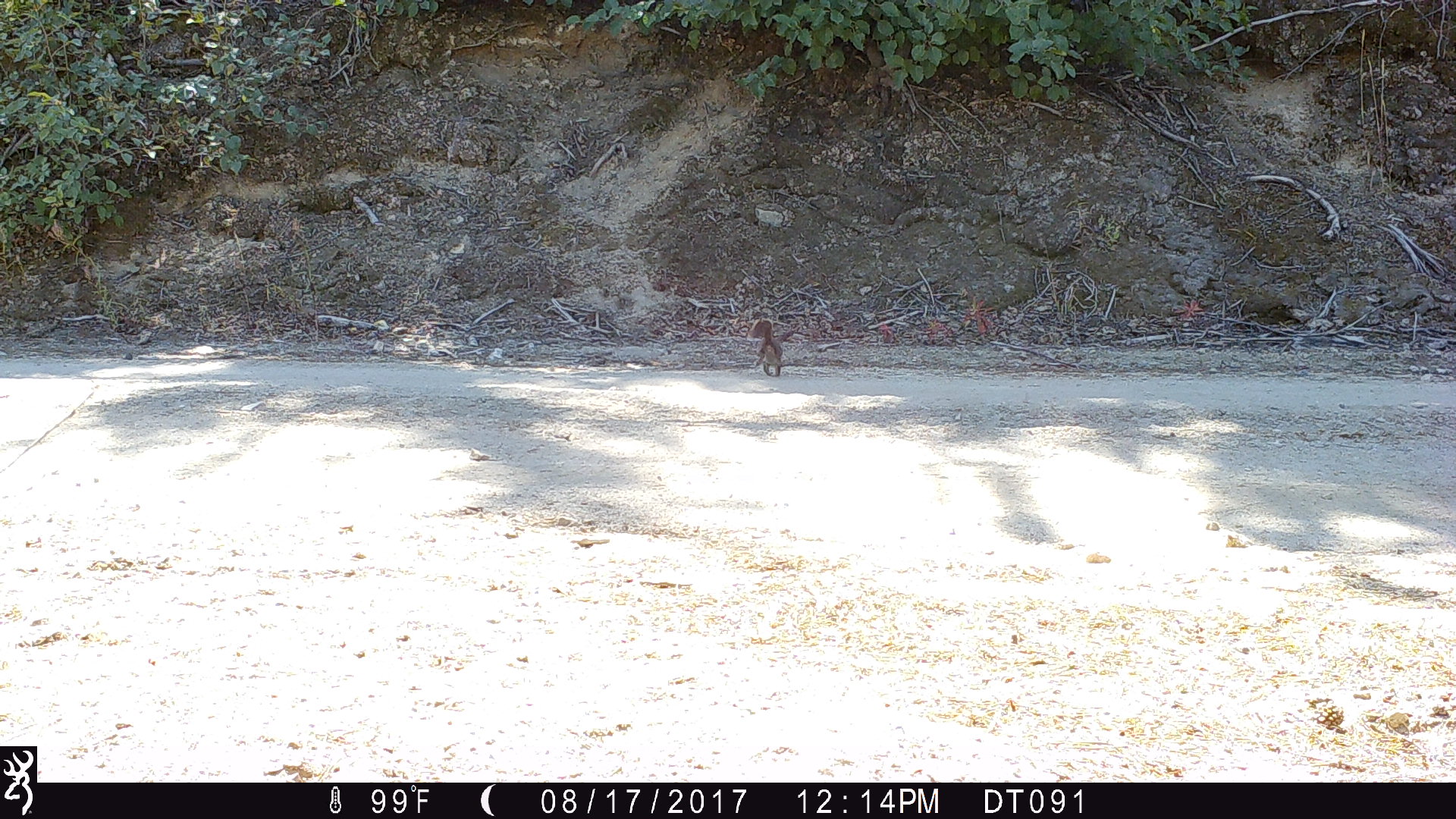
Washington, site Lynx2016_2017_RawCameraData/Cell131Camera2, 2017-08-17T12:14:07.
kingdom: Animalia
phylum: Chordata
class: Mammalia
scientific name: Mammalia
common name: small mammal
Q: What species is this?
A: Small mammal (Mammalia).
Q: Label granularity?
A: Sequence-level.